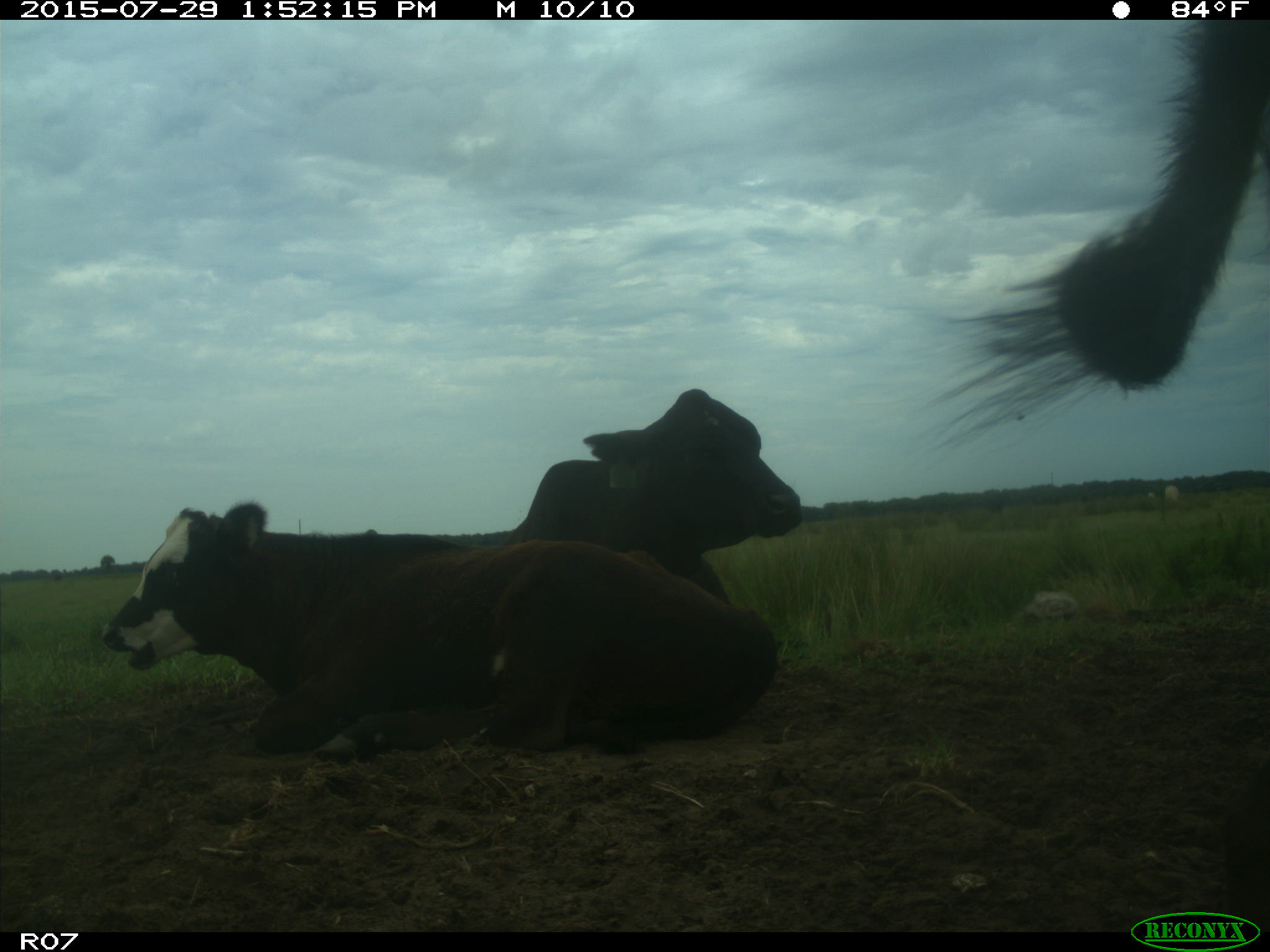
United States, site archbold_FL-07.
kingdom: Animalia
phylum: Chordata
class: Mammalia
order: Artiodactyla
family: Bovidae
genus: Bos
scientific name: Bos taurus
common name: domestic cow